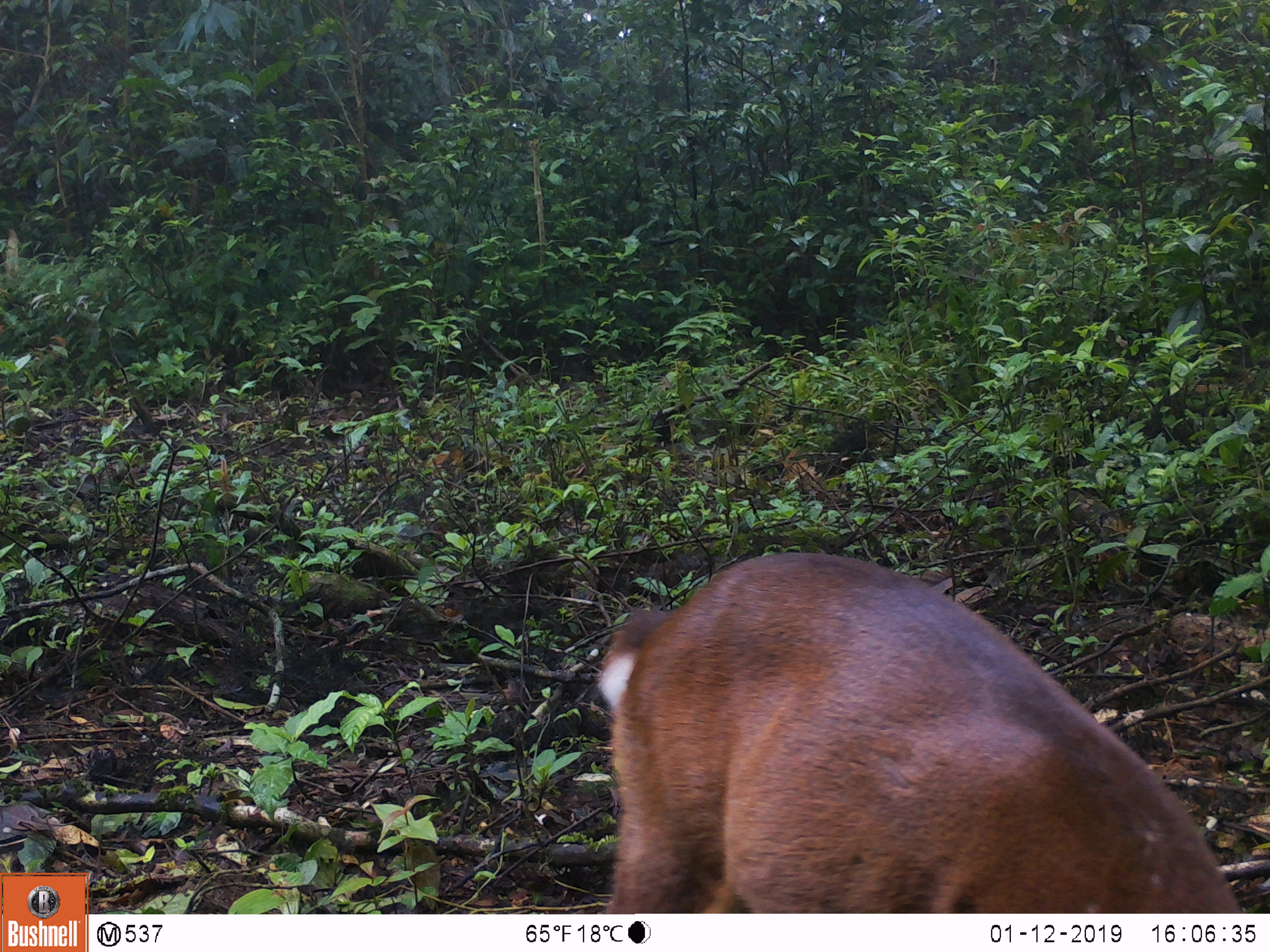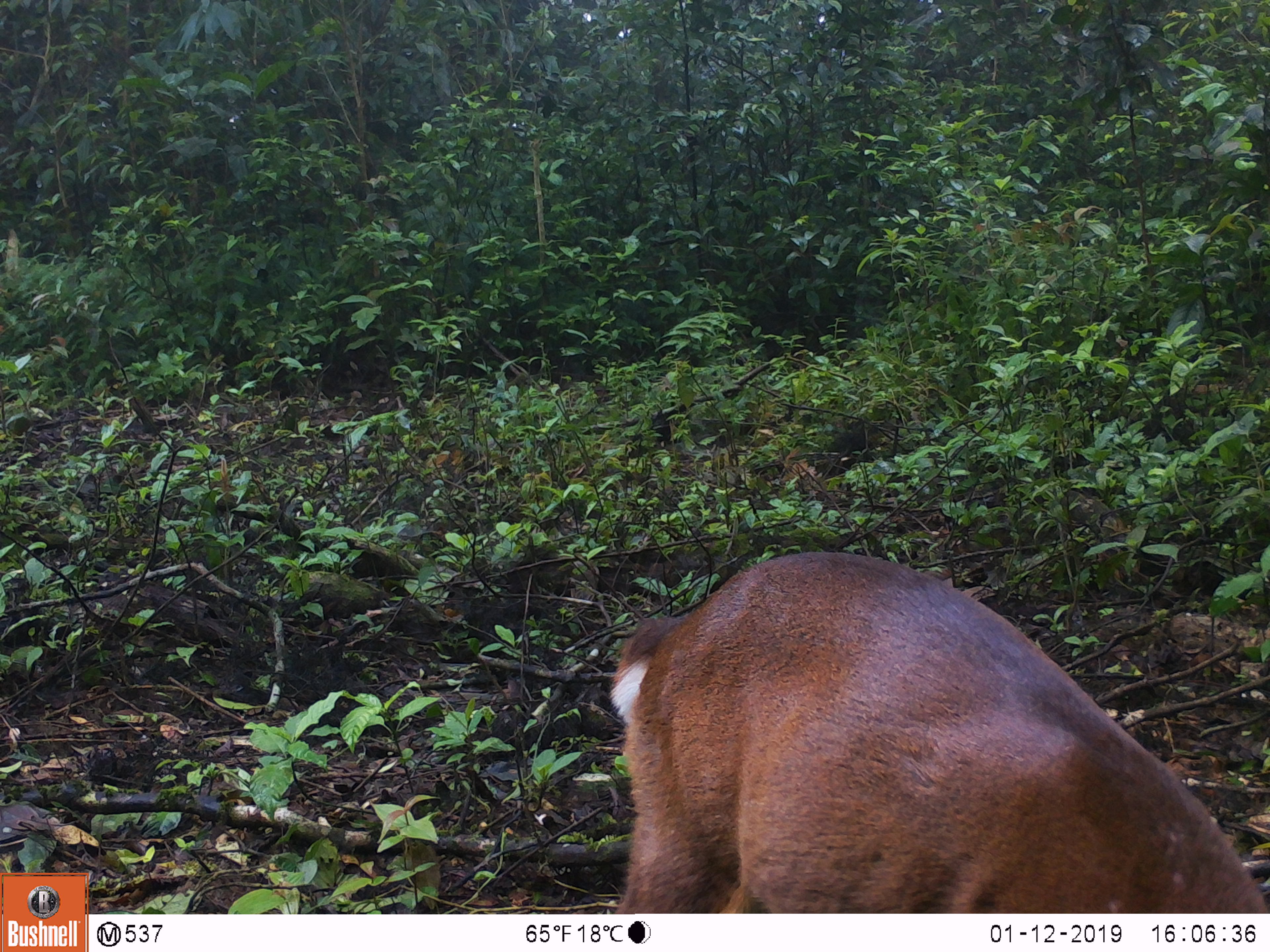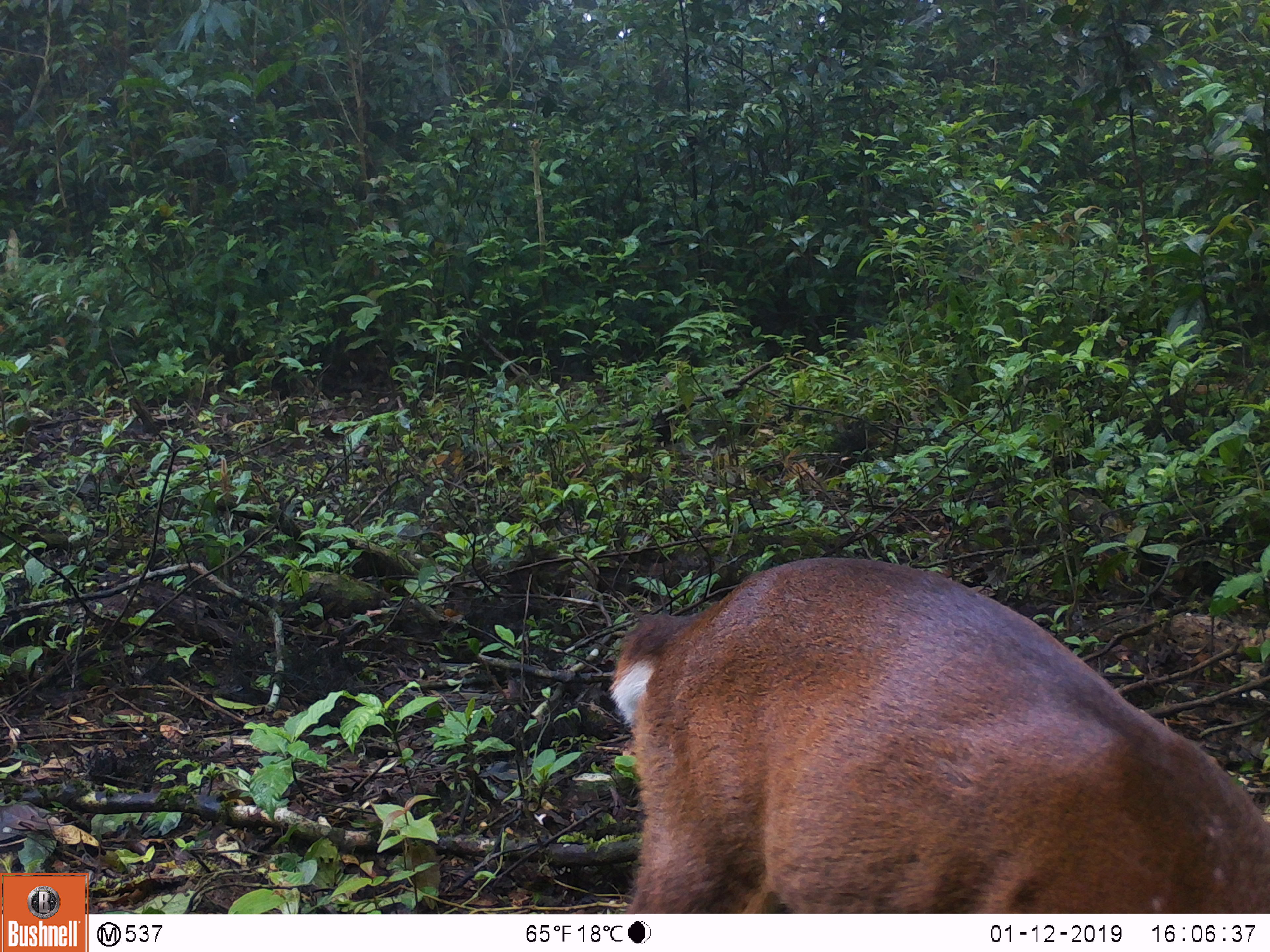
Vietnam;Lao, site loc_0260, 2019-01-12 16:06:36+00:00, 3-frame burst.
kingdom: Animalia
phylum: Chordata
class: Mammalia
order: Artiodactyla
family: Cervidae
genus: Muntiacus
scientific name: Muntiacus vuquangensis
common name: large-antlered muntjac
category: large antlered muntjac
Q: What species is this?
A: Large antlered muntjac (large-antlered muntjac) (Muntiacus vuquangensis).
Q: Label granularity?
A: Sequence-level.